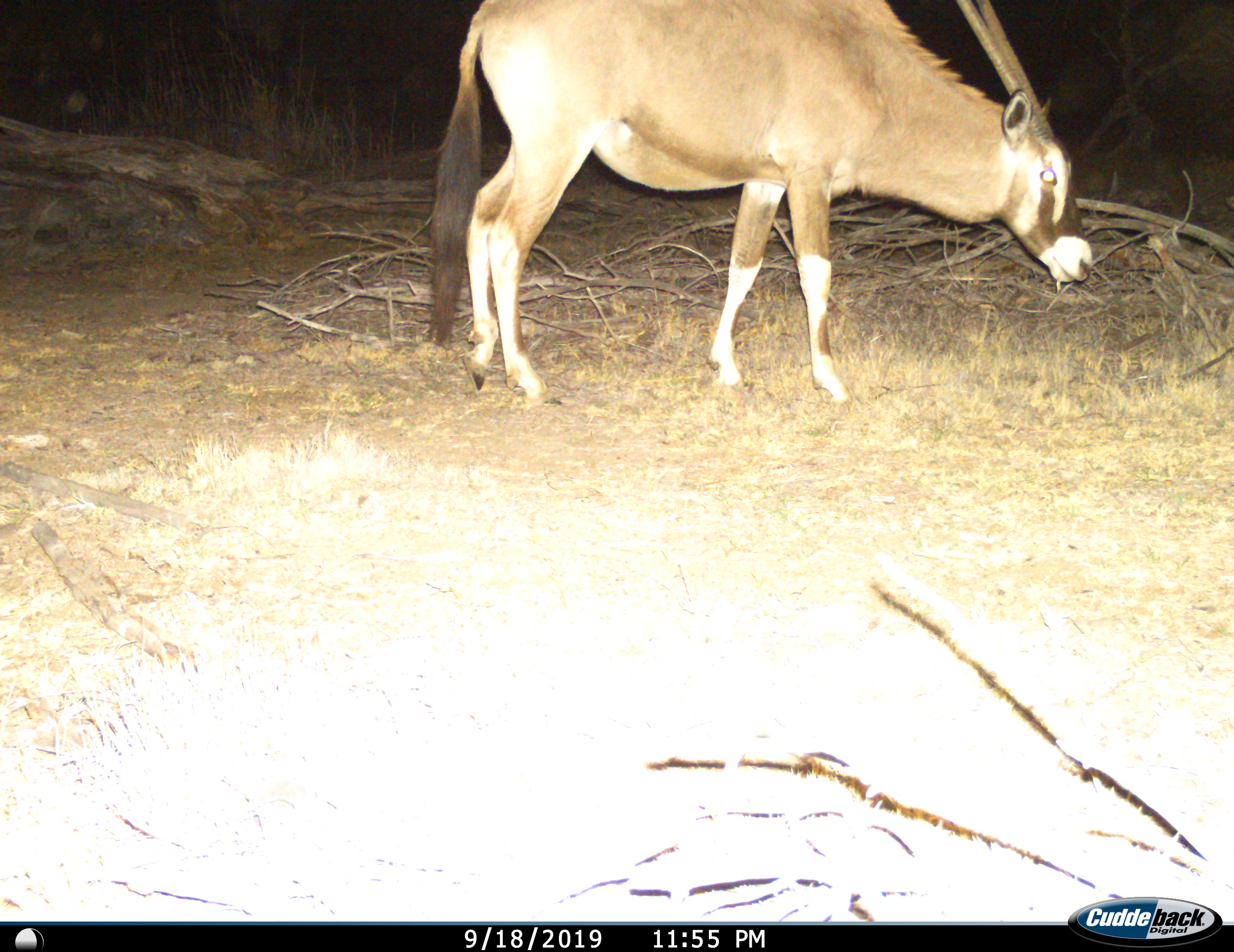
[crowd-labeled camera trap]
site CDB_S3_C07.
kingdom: Animalia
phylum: Chordata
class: Mammalia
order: Artiodactyla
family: Bovidae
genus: Oryx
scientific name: Oryx gazella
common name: gemsbok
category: oryx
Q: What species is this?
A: Oryx (gemsbok) (Oryx gazella).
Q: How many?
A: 1.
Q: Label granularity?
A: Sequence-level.